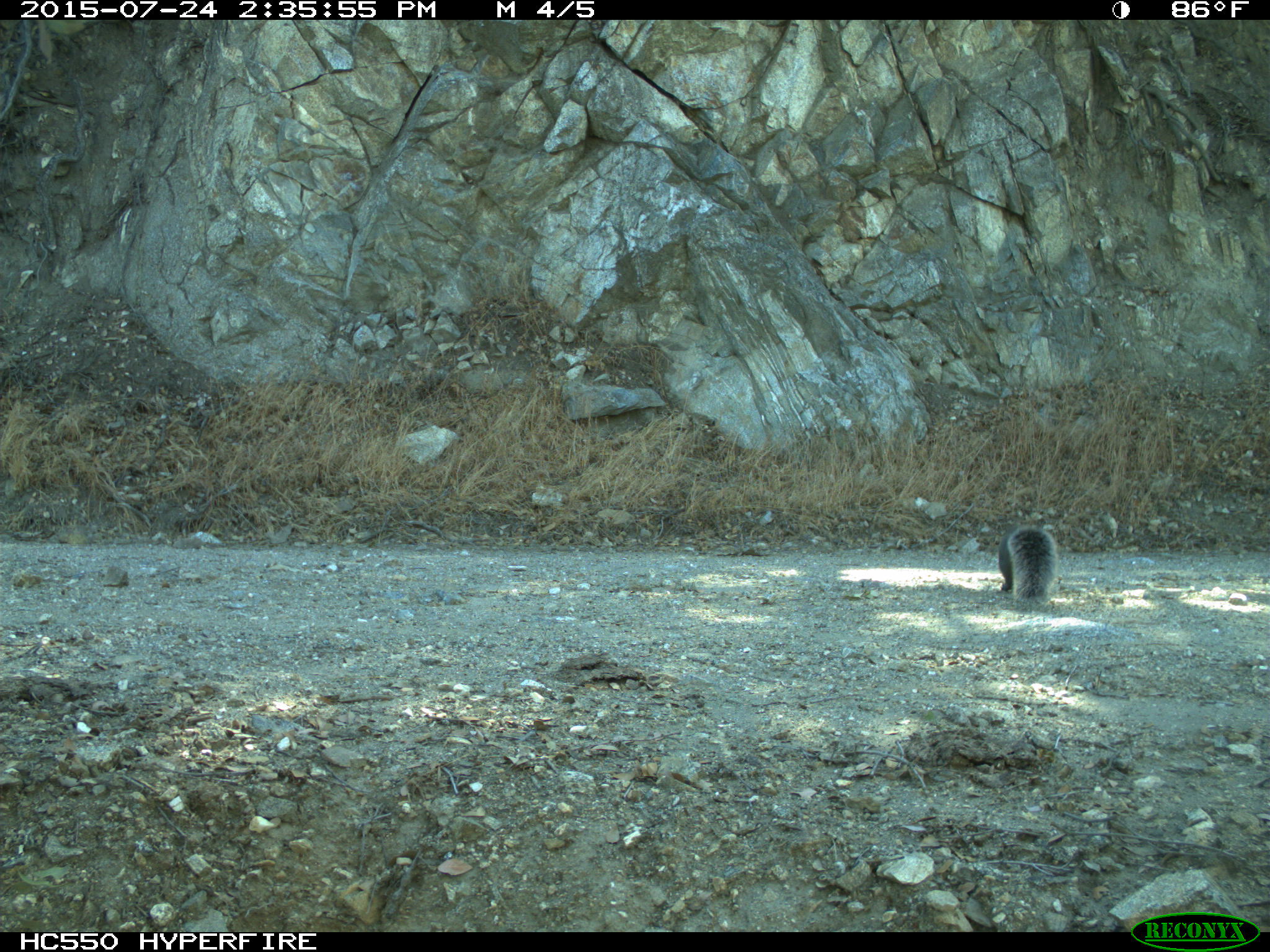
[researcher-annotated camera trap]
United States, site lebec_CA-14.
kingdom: Animalia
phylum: Chordata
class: Mammalia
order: Rodentia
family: Sciuridae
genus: Sciurus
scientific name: Sciurus carolinensis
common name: eastern gray squirrel